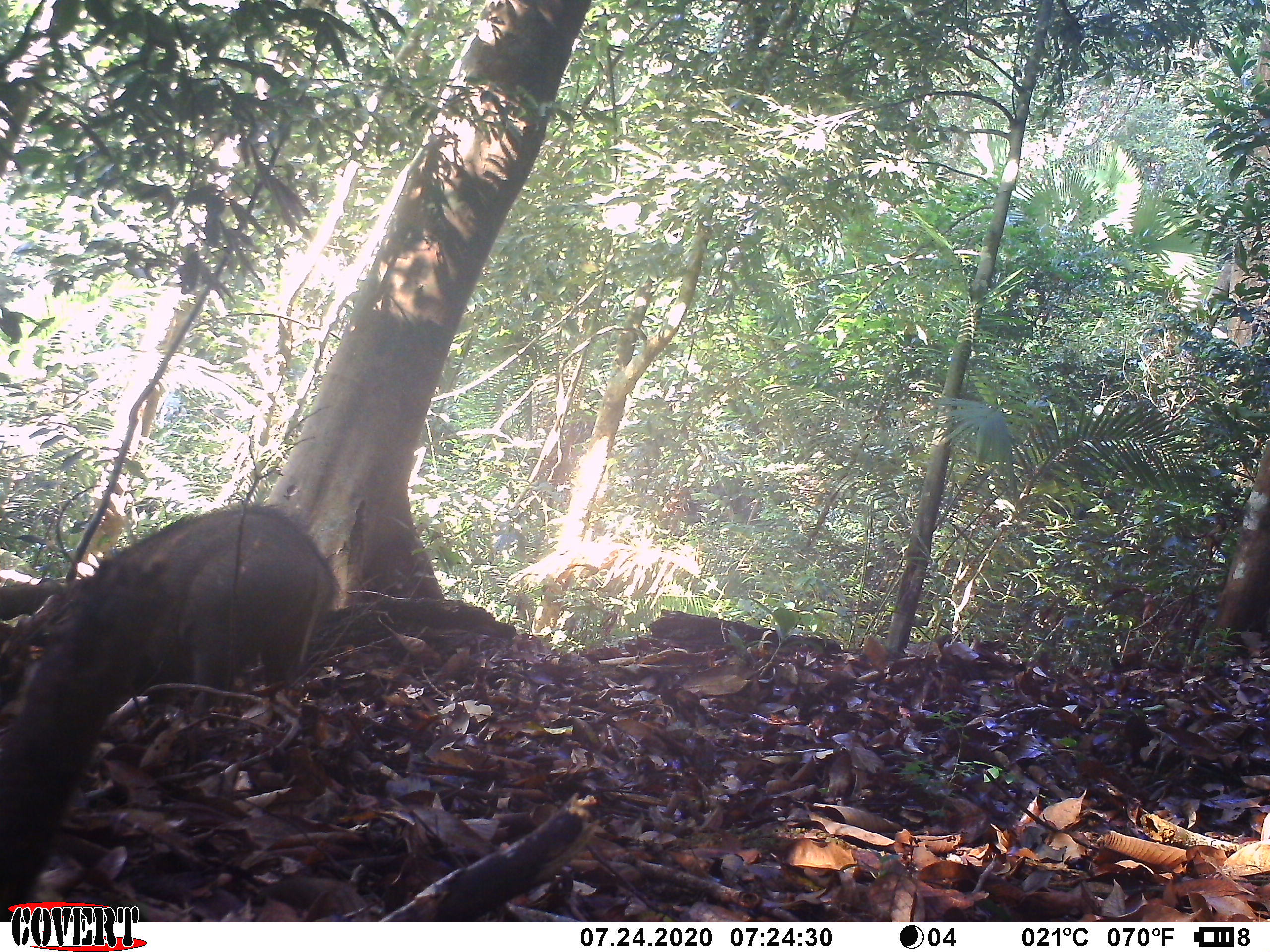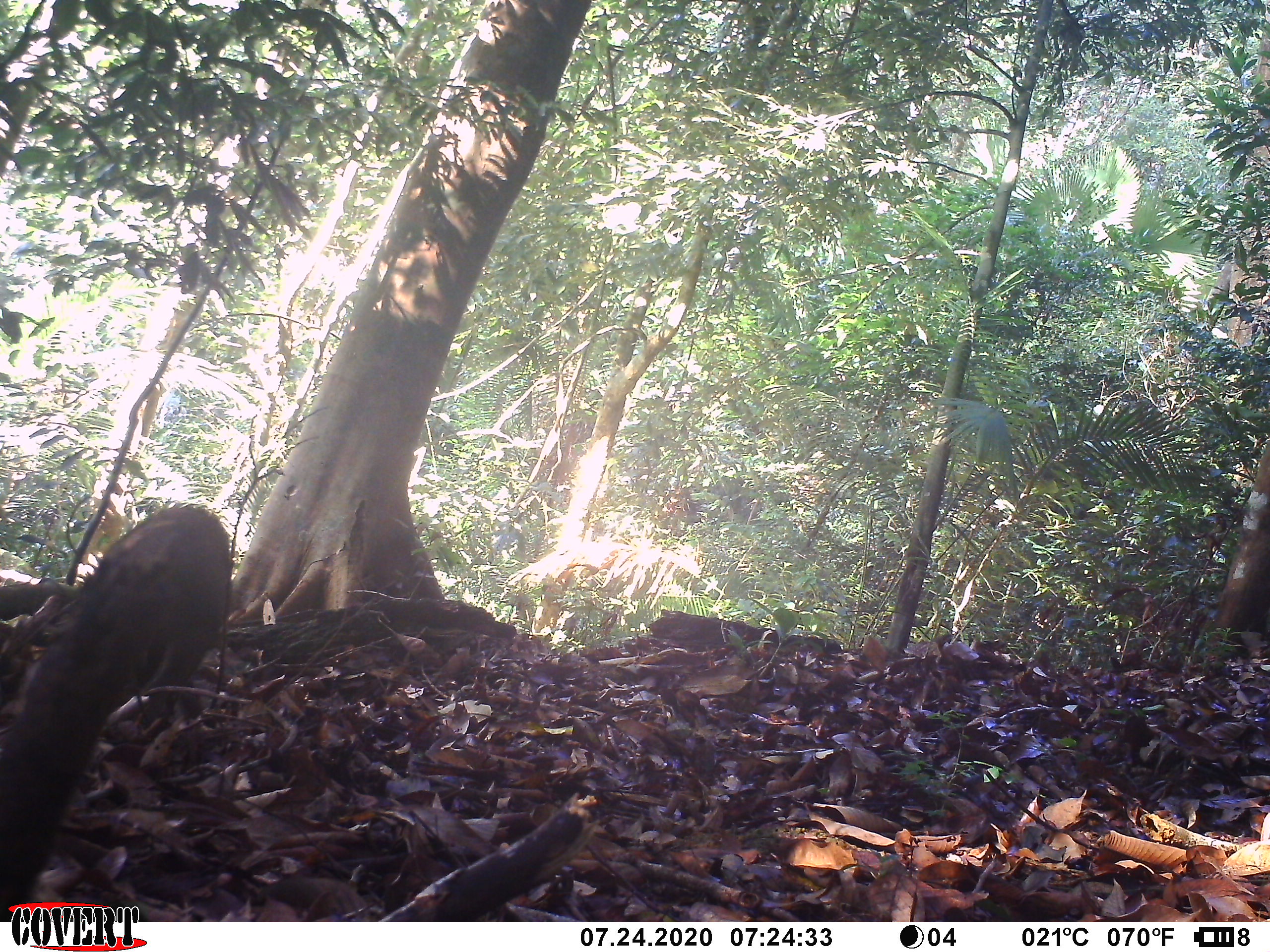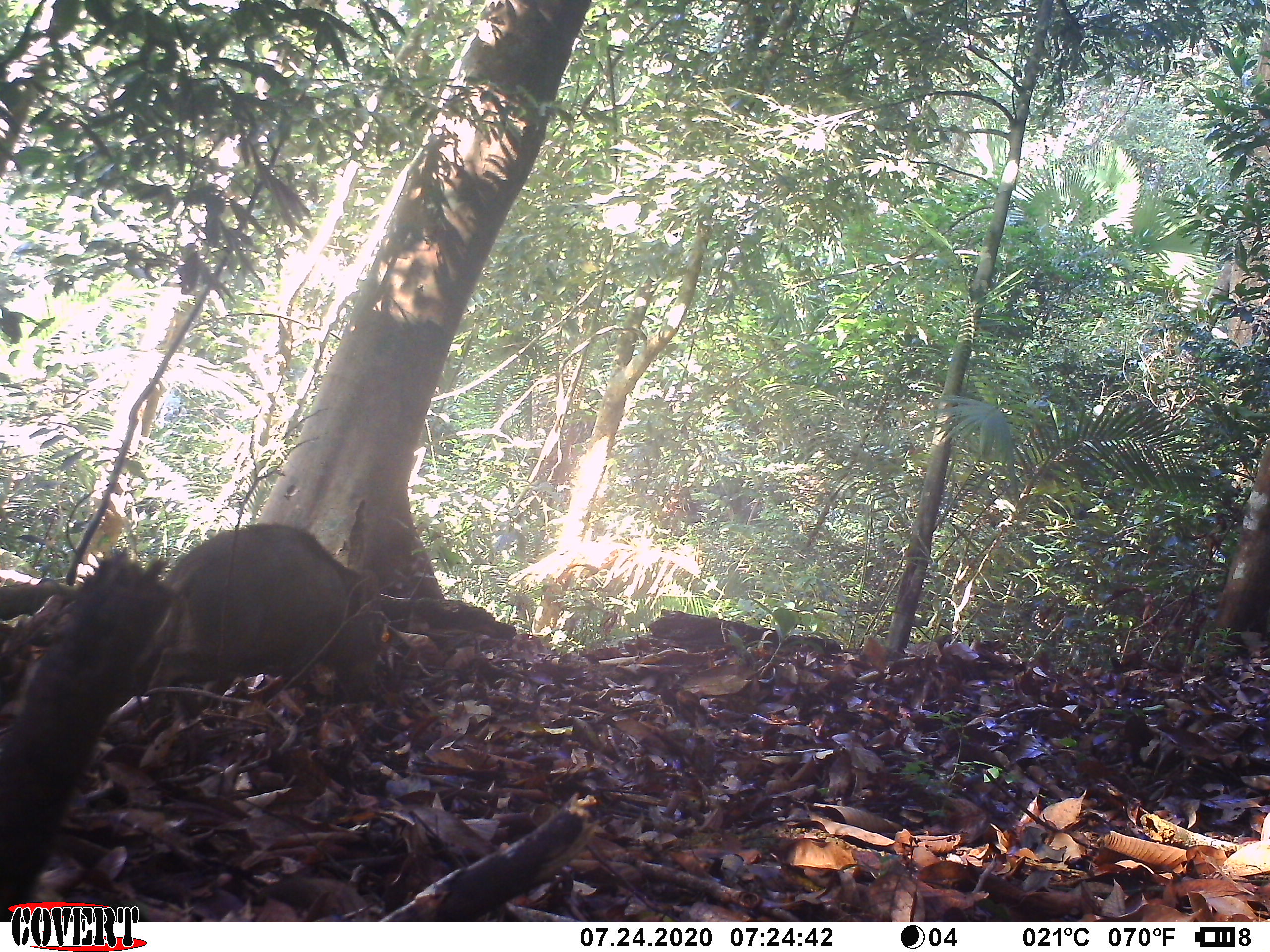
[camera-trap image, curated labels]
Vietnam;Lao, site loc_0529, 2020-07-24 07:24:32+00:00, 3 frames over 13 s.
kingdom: Animalia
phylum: Chordata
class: Mammalia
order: Artiodactyla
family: Suidae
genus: Sus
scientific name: Sus scrofa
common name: eurasian wild pig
Eurasian wild pig (Sus scrofa). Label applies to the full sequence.